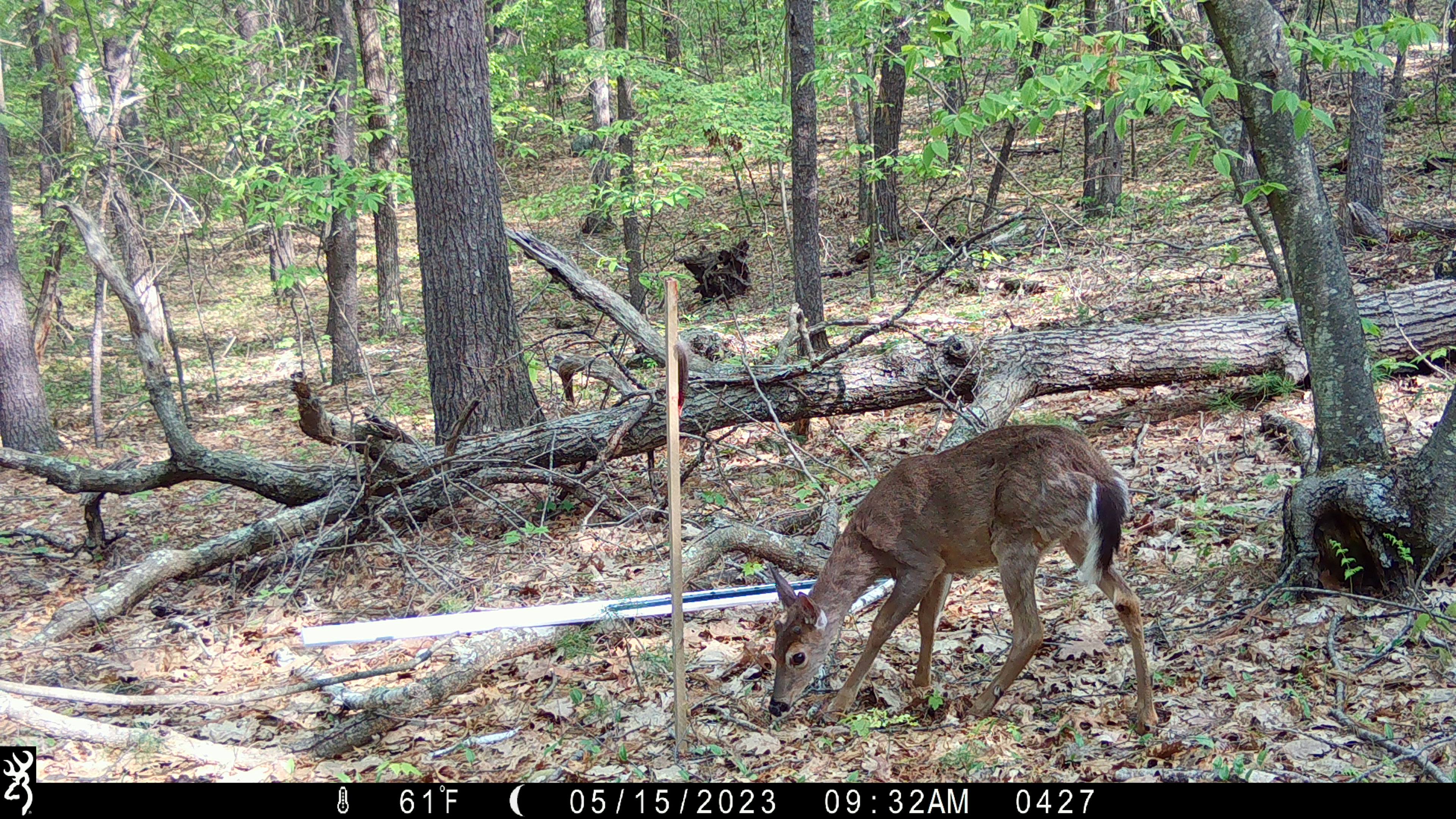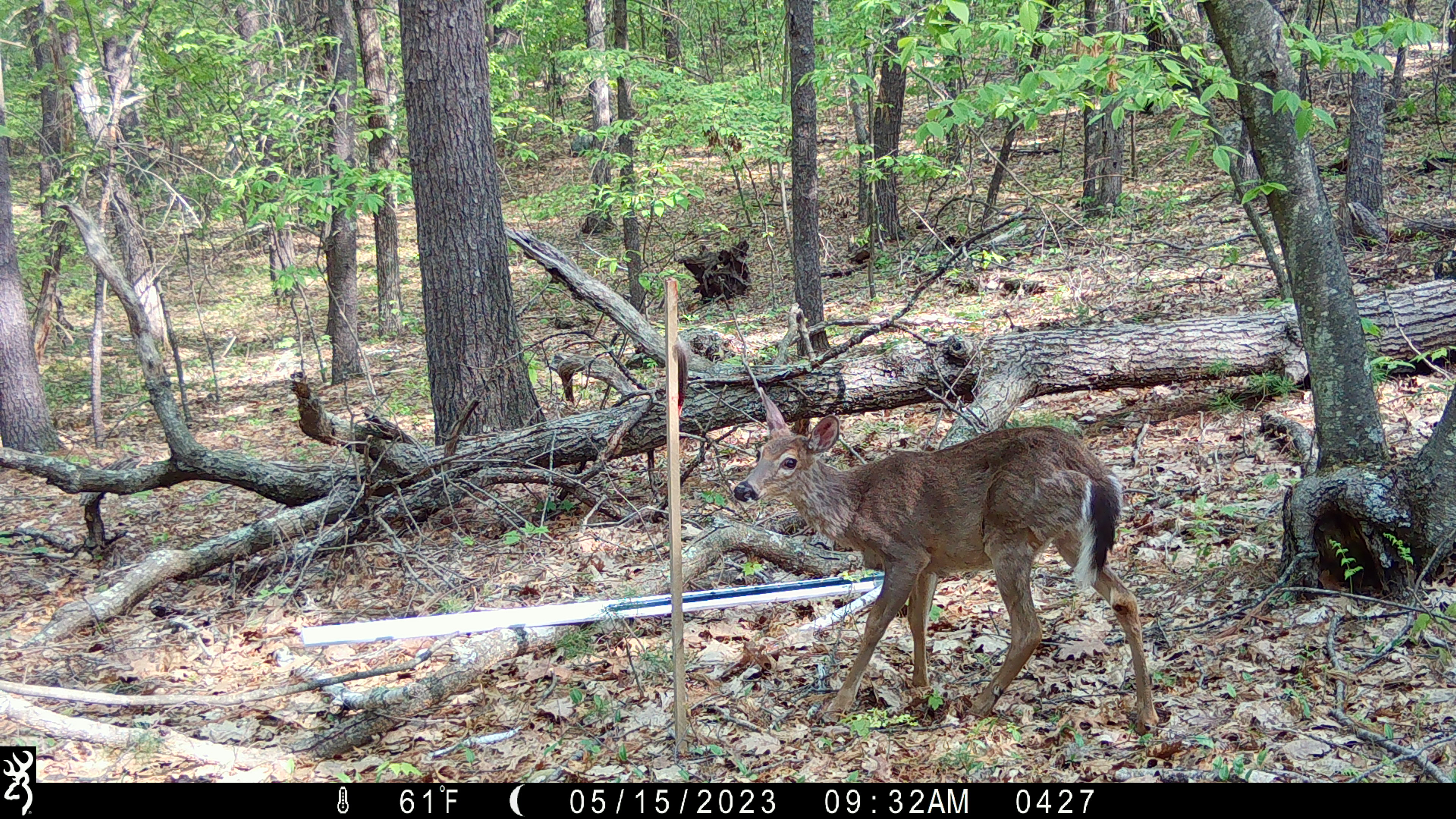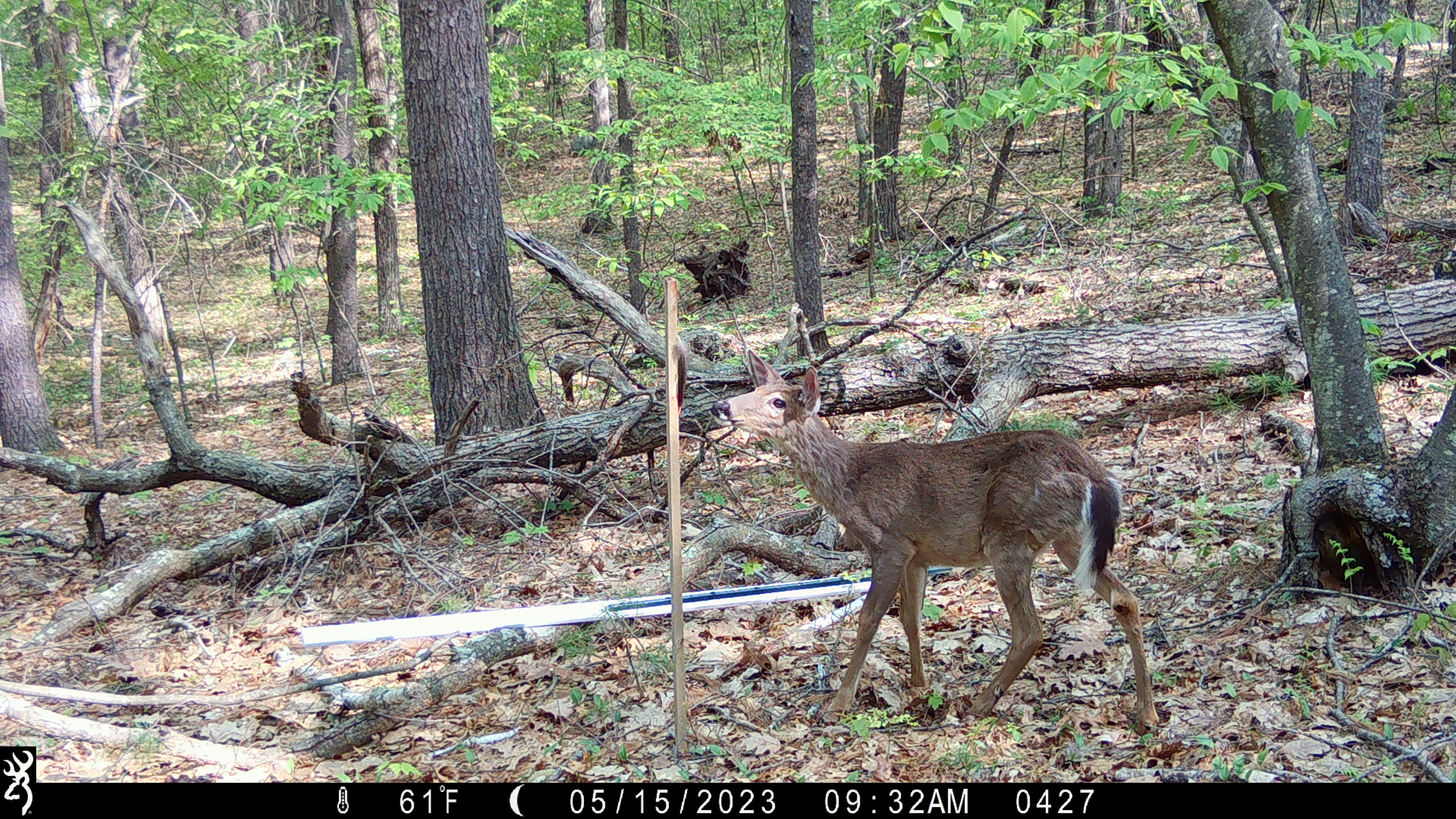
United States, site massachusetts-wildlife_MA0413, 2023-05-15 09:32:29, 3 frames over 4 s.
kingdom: Animalia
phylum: Chordata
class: Mammalia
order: Artiodactyla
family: Cervidae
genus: Odocoileus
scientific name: Odocoileus virginianus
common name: white-tailed deer